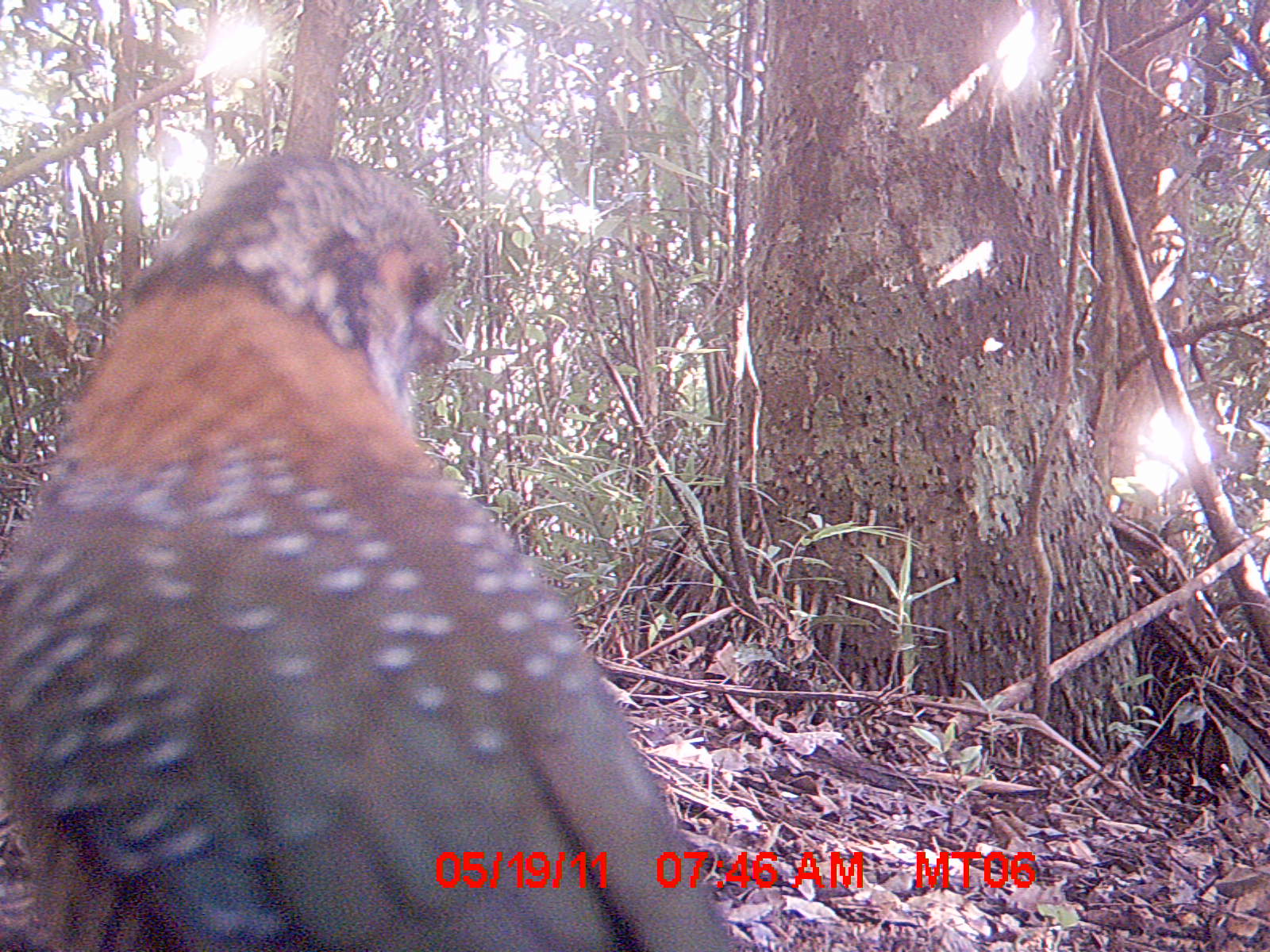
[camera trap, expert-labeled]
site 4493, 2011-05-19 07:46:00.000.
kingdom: Animalia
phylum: Chordata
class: Aves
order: Coraciiformes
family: Brachypteraciidae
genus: Brachypteracias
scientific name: Brachypteracias squamiger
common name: scaly ground roller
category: geobiastes squamiger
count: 1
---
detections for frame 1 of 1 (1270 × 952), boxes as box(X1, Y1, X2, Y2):
geobiastes squamiger: box(0, 155, 743, 950)